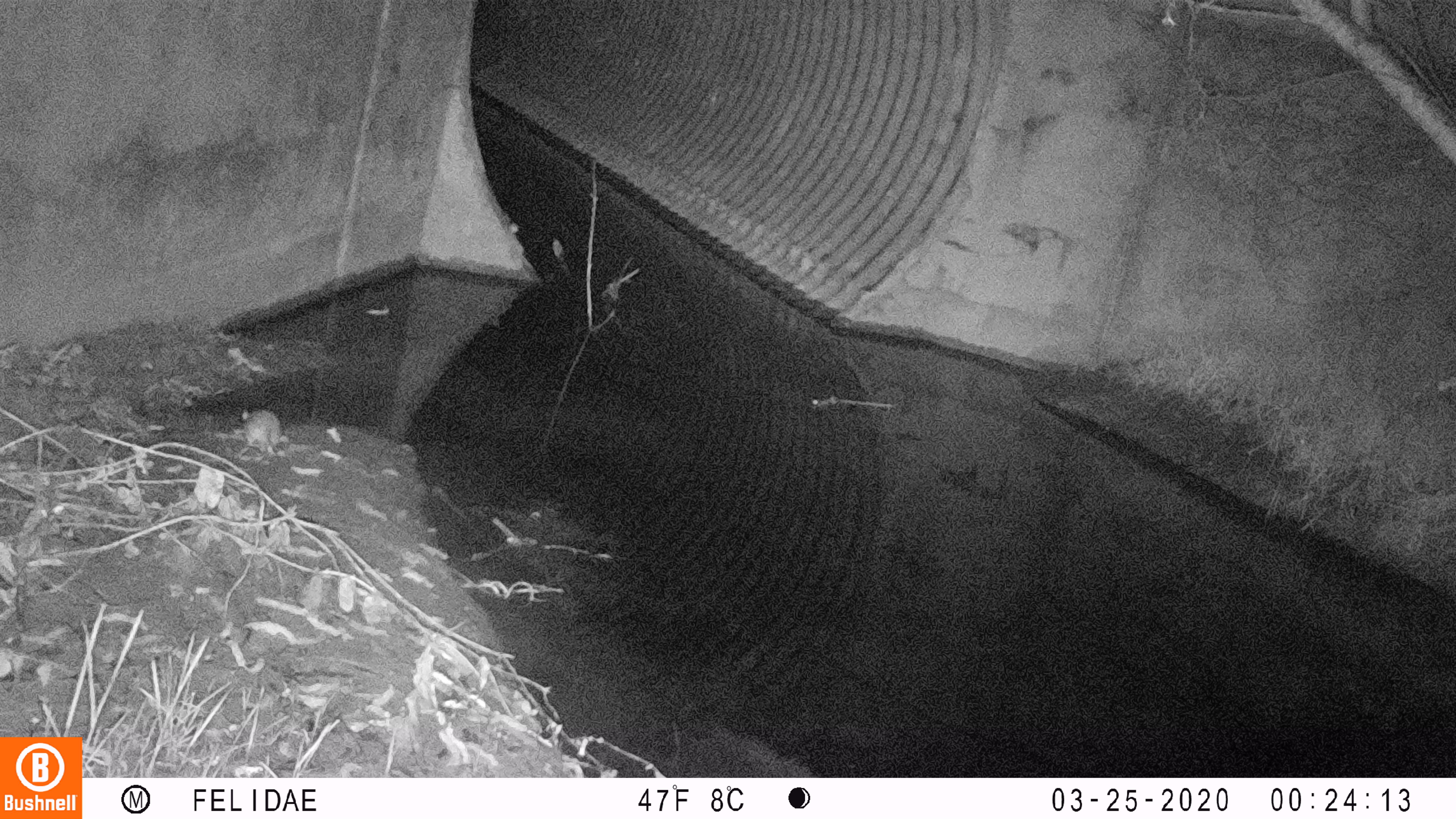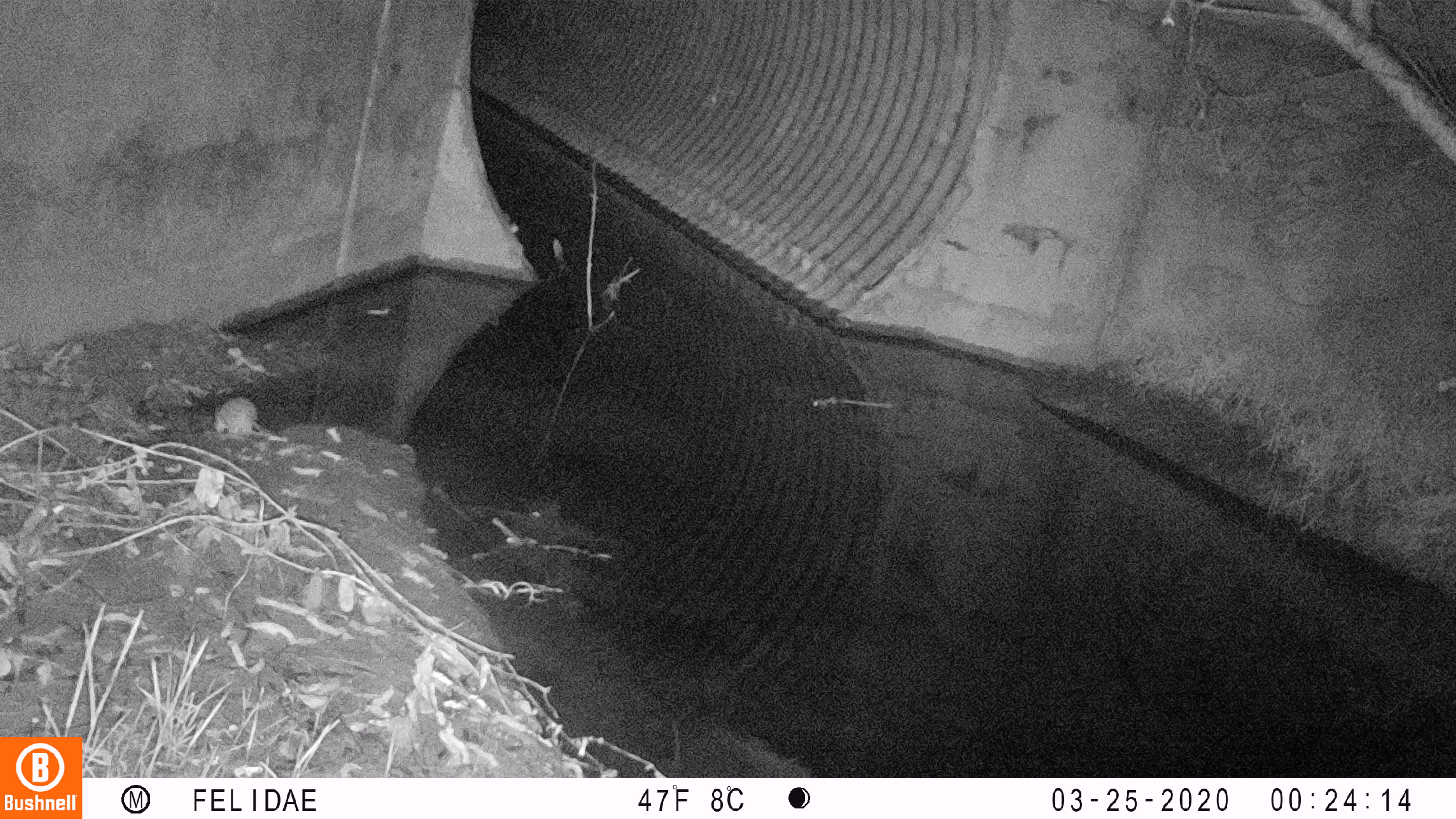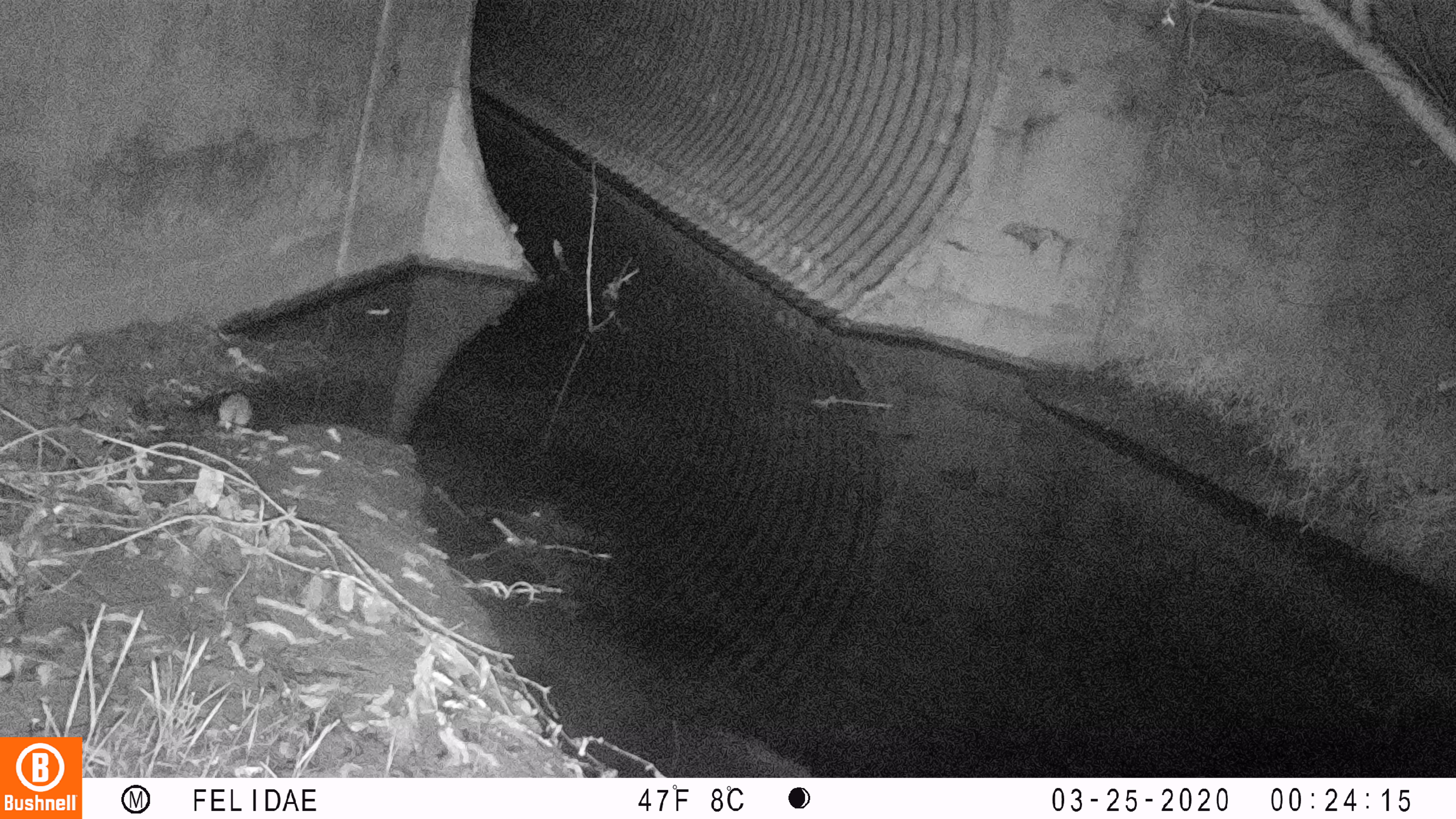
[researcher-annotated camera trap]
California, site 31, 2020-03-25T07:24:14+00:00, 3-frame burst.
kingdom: Animalia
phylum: Chordata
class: Mammalia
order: Rodentia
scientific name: Rodentia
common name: mouse or rat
Mouse or rat (Rodentia).